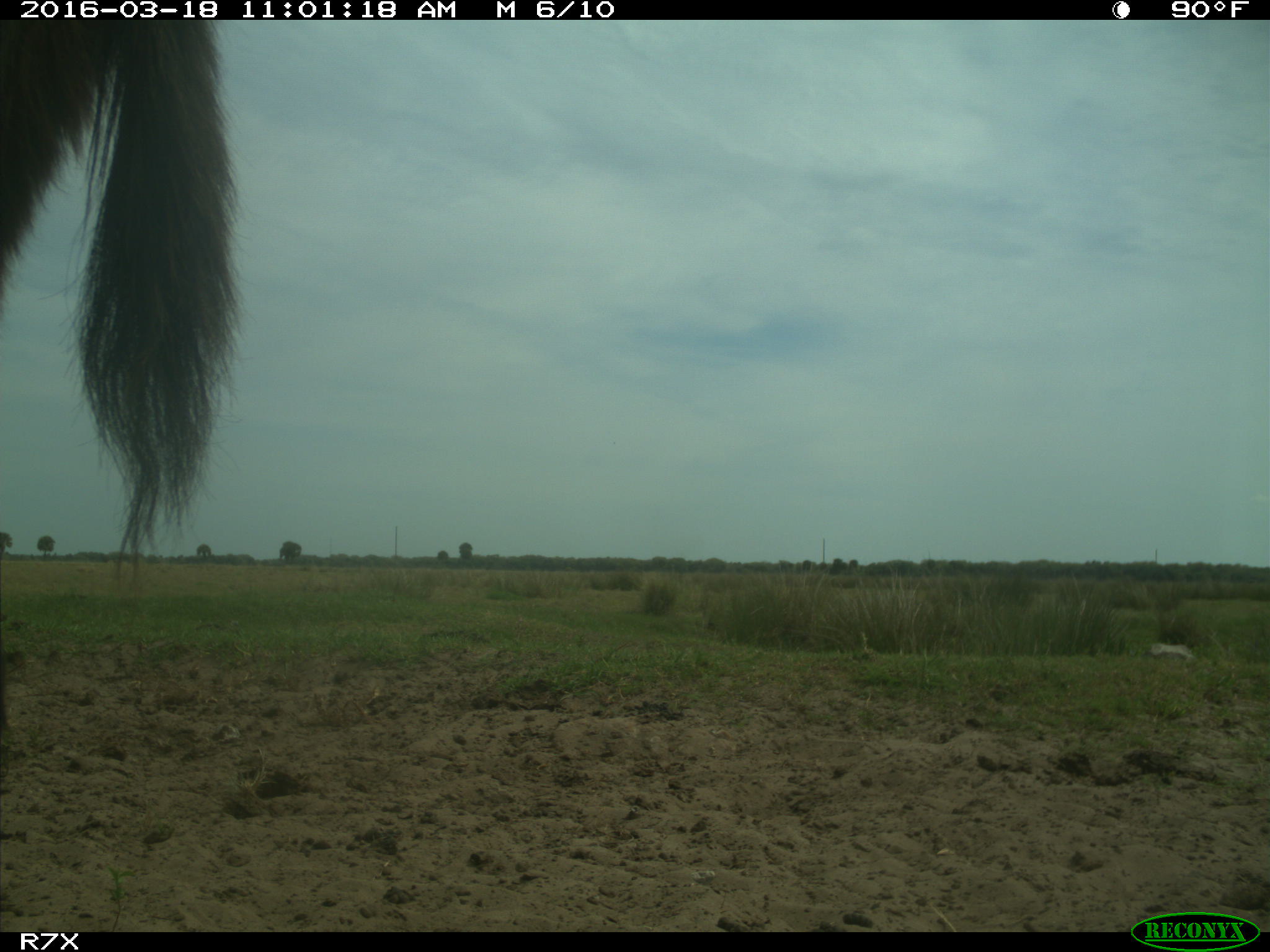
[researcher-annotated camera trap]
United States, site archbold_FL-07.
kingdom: Animalia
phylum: Chordata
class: Mammalia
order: Perissodactyla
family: Equidae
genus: Equus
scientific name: Equus africanus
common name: african wild ass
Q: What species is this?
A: Equus africanus (african wild ass).